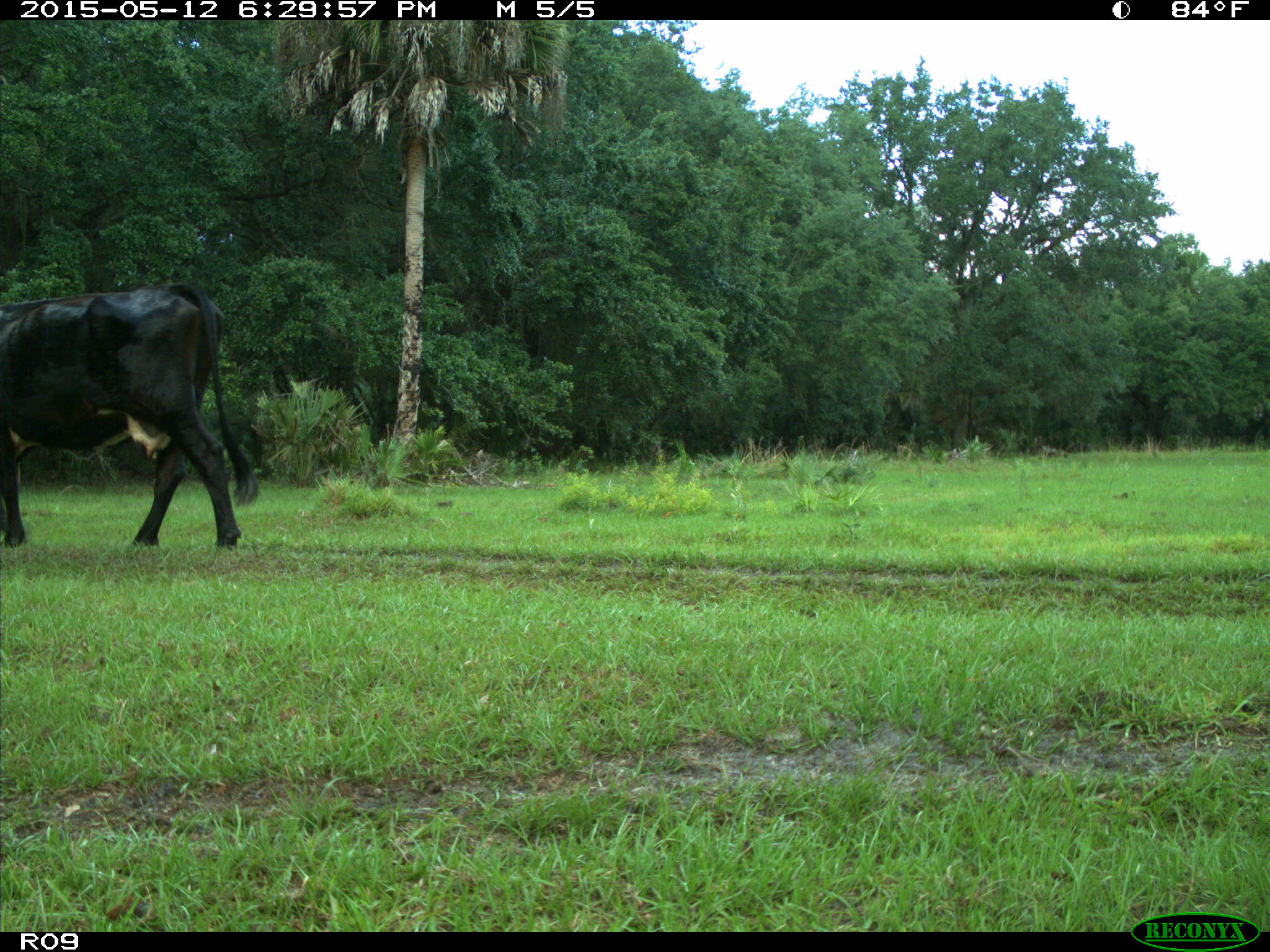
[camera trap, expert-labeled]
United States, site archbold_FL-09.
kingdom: Animalia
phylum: Chordata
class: Mammalia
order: Artiodactyla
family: Bovidae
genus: Bos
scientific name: Bos taurus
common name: domestic cow